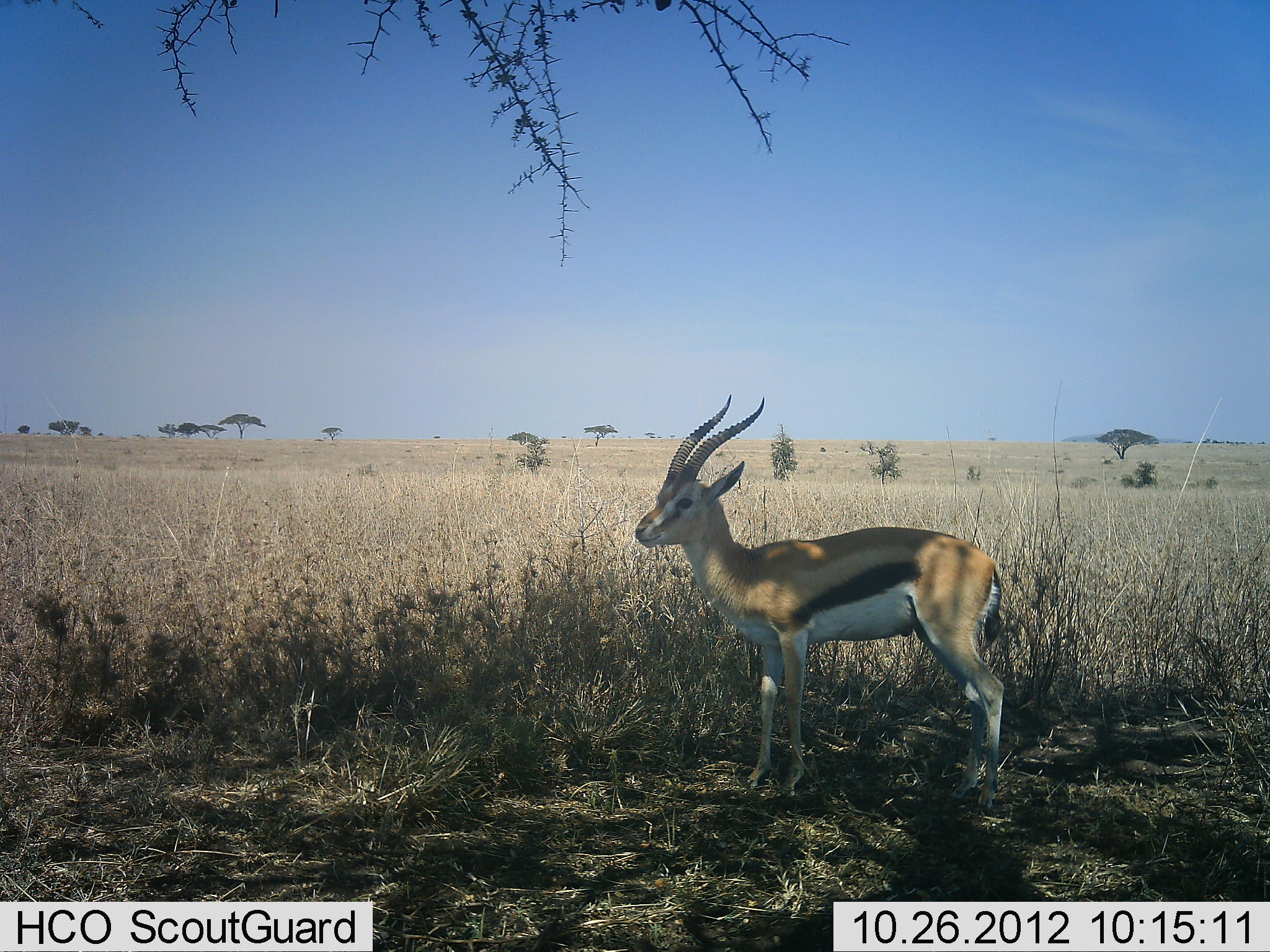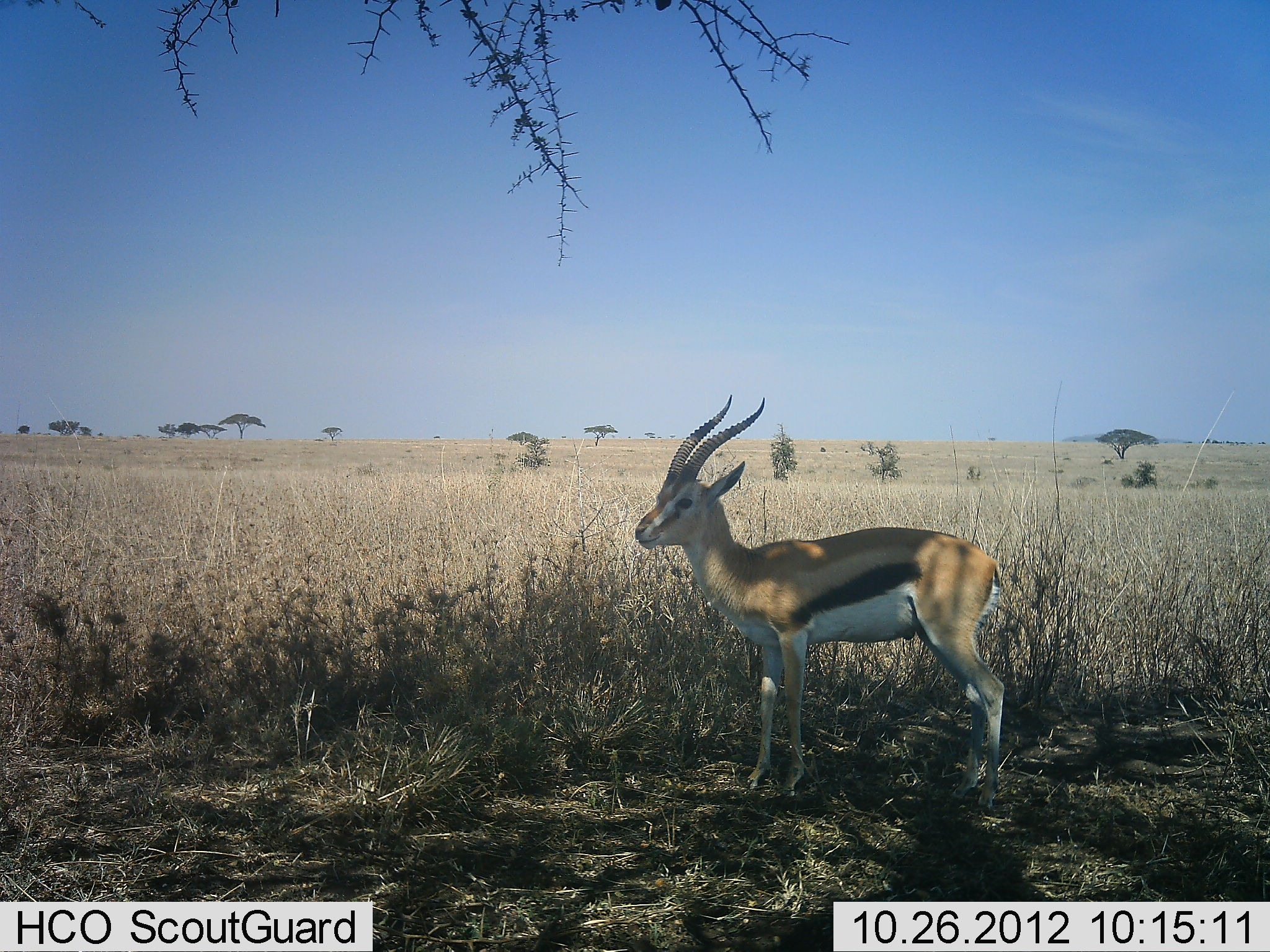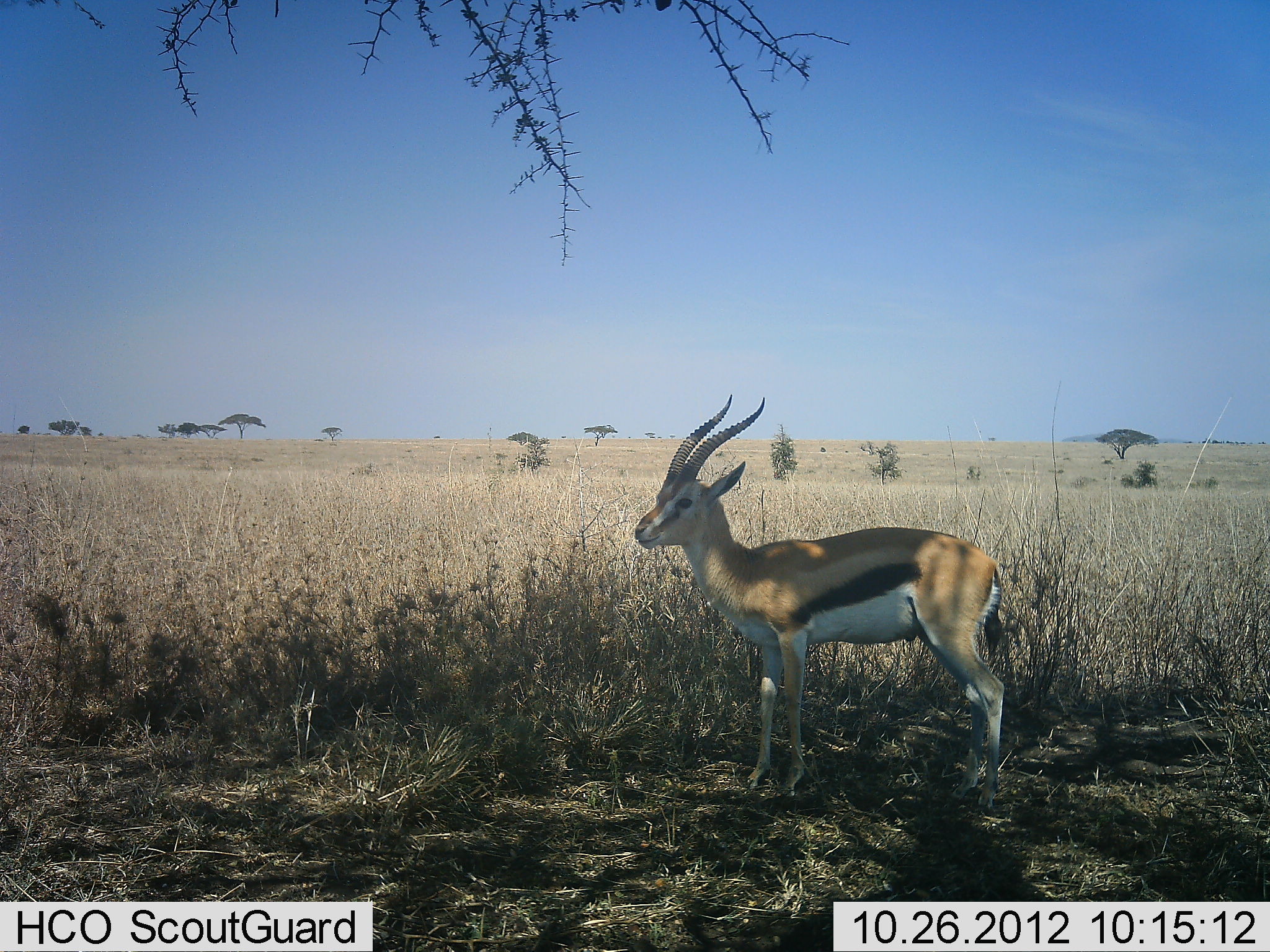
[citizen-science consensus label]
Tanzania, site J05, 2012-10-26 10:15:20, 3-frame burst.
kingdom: Animalia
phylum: Chordata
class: Mammalia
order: Artiodactyla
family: Bovidae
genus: Eudorcas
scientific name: Eudorcas thomsonii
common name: thomson's gazelle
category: gazellethomsons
Gazellethomsons (thomson's gazelle) (Eudorcas thomsonii), count 1. Behavior (volunteer vote fractions): standing 100%, resting 0%, moving 0%, interacting 0%. Young present (vote fraction): 0%. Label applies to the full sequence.